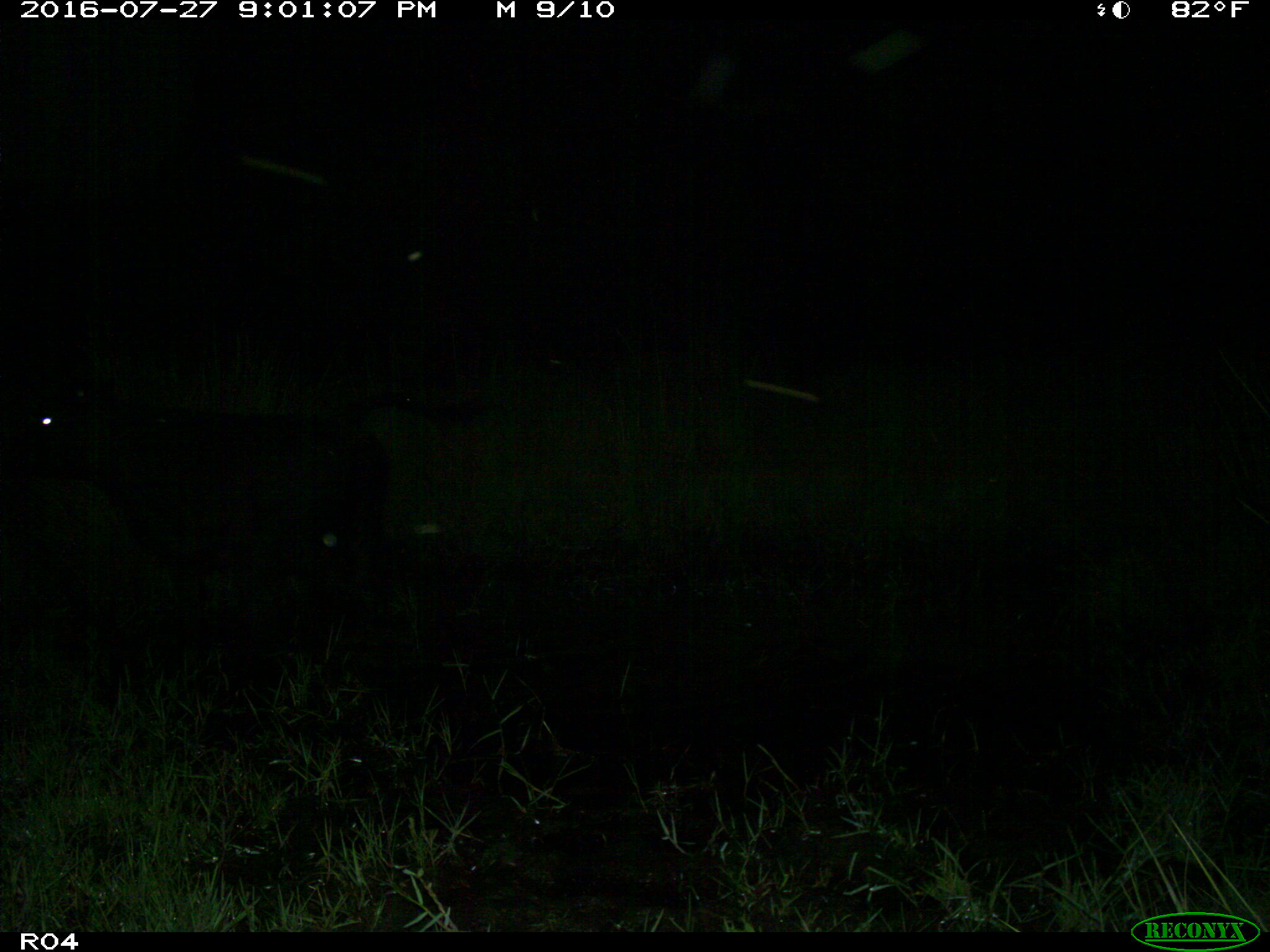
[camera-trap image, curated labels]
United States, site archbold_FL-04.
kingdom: Animalia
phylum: Chordata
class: Mammalia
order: Artiodactyla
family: Bovidae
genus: Bos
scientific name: Bos taurus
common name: domestic cow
Bos taurus (domestic cow).